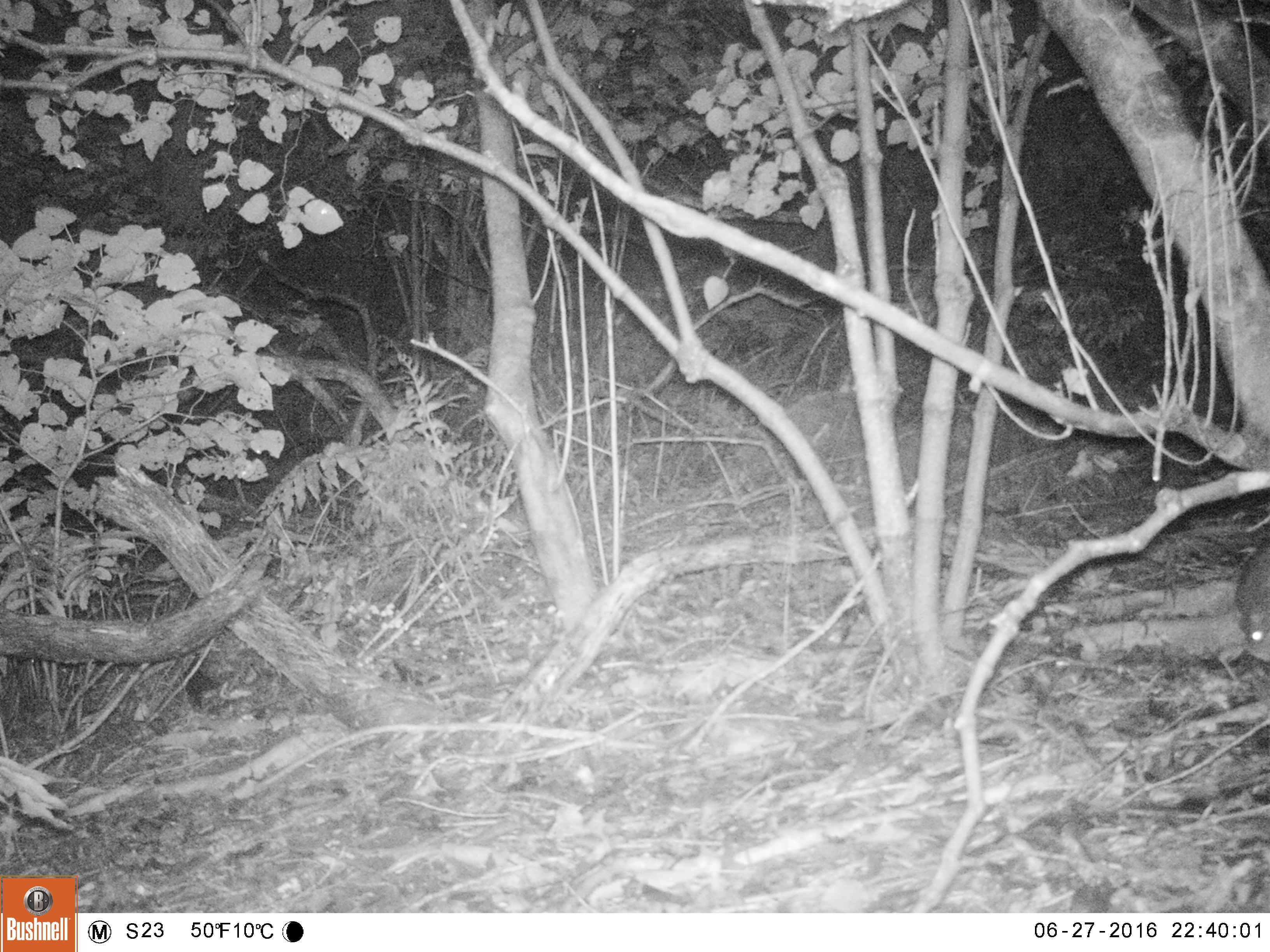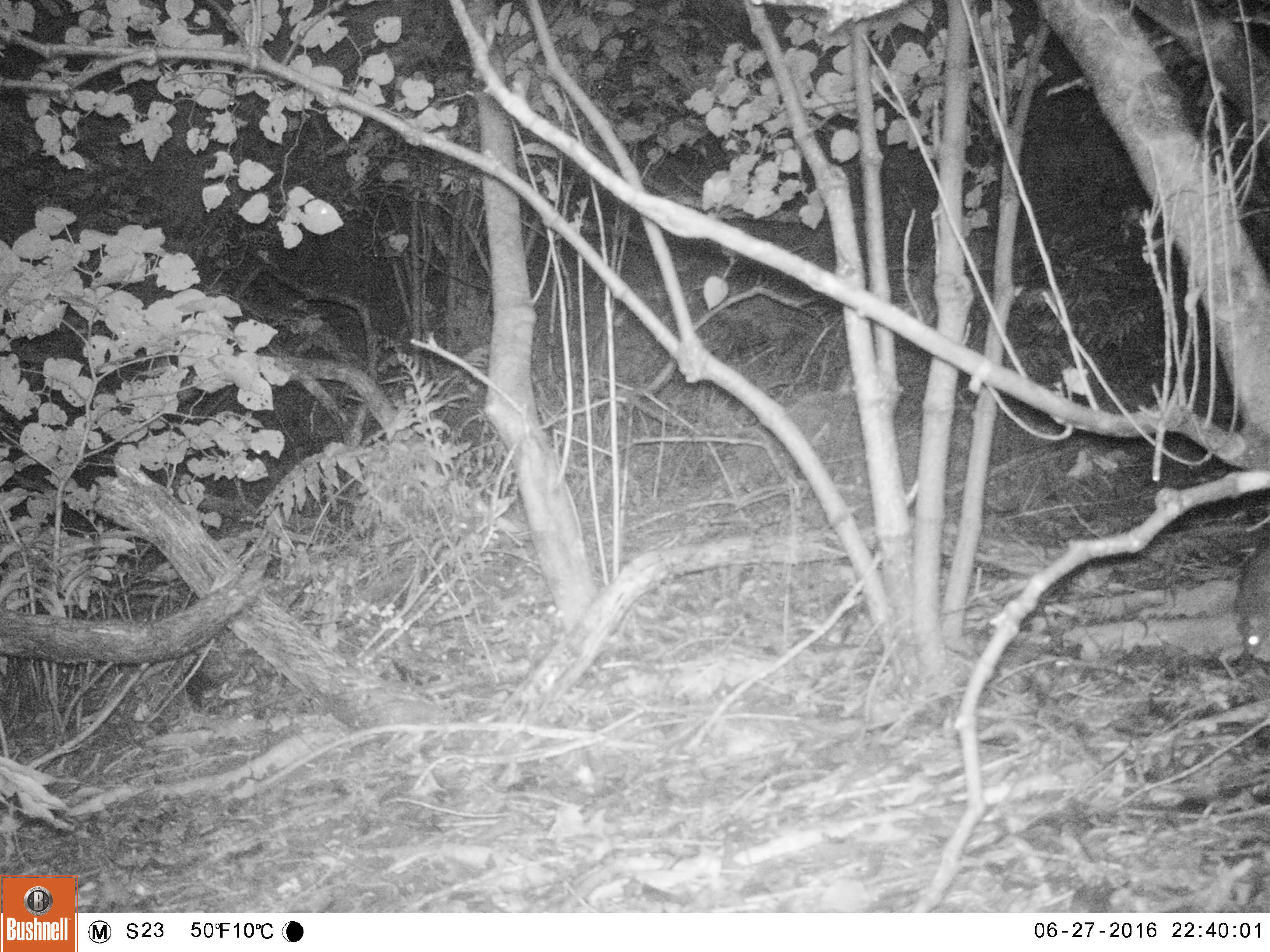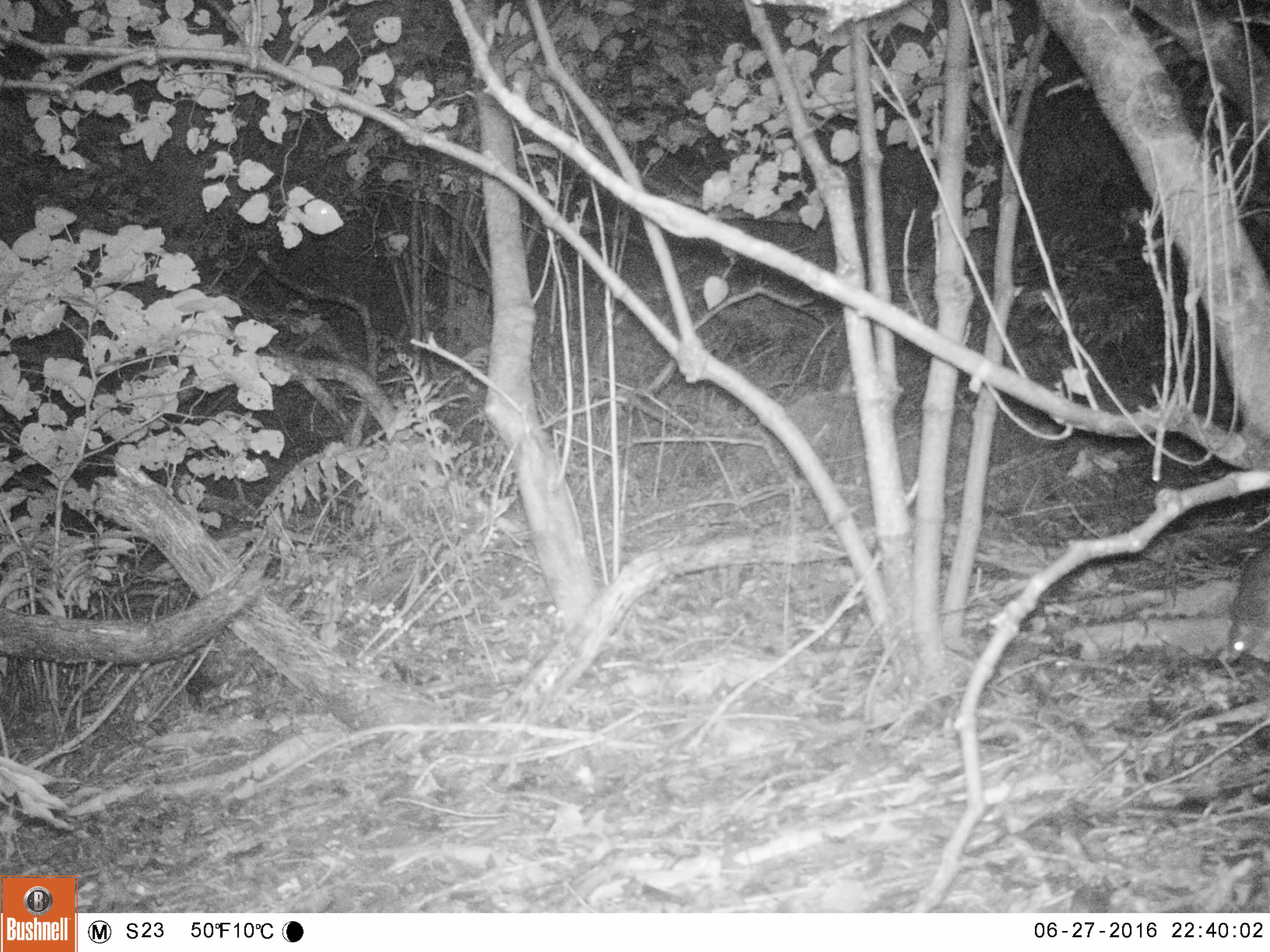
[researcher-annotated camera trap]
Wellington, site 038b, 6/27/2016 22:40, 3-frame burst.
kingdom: Animalia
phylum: Chordata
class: Mammalia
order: Rodentia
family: Muridae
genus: Rattus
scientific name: Rattus rattus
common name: ship rat